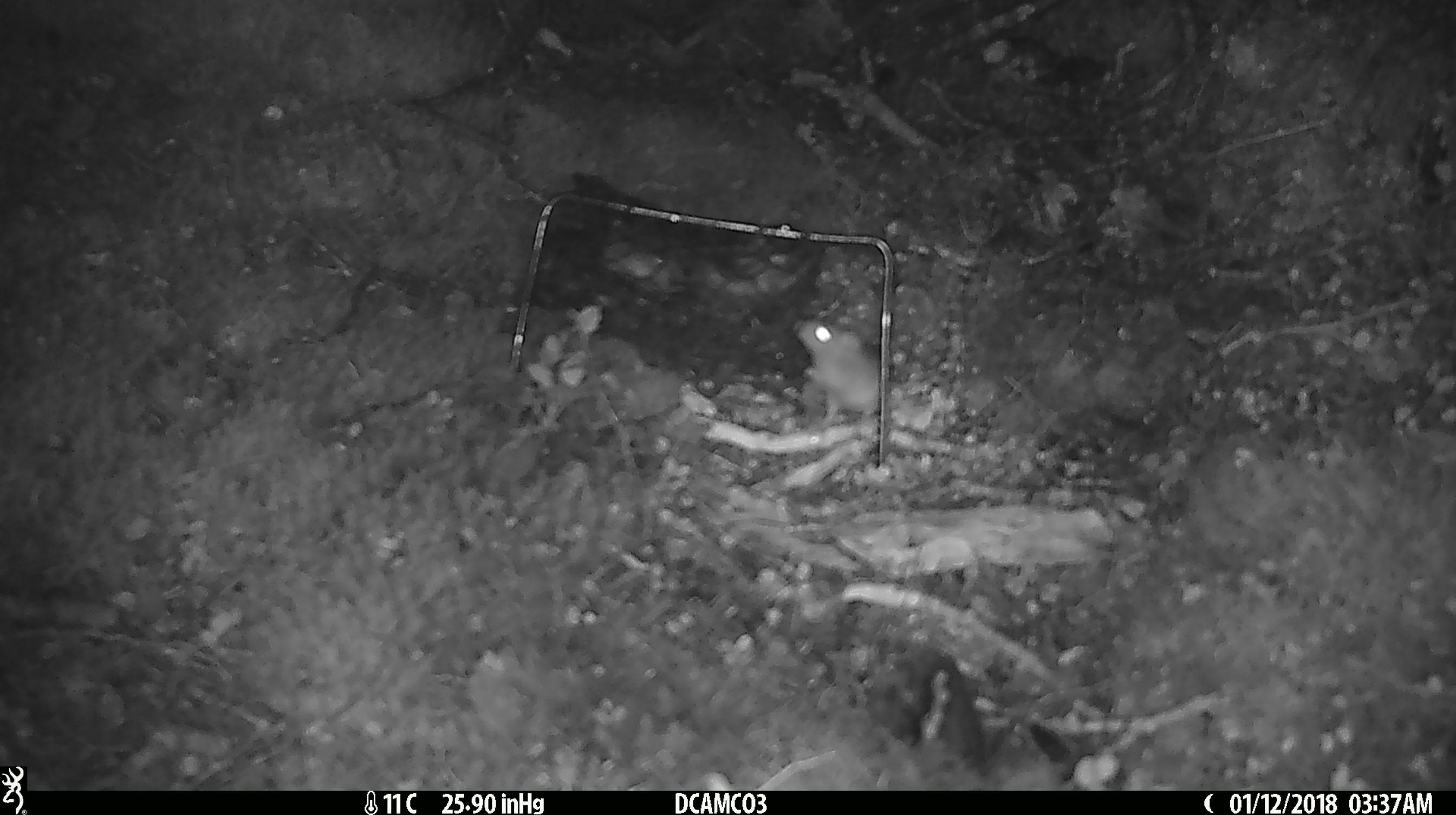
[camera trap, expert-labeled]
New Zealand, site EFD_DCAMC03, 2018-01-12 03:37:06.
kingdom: Animalia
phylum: Chordata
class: Mammalia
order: Rodentia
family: Muridae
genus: Mus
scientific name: Mus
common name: mouse